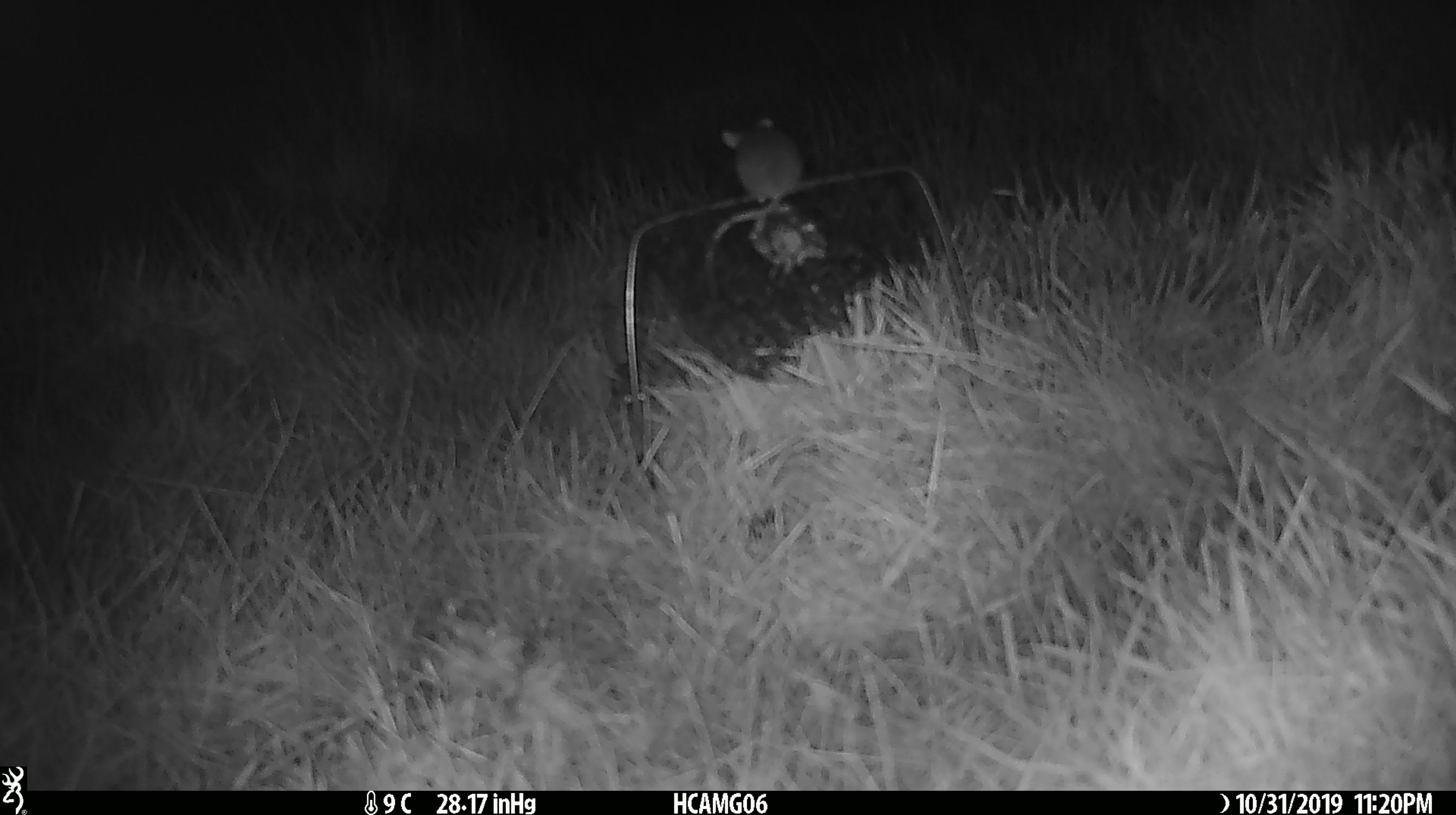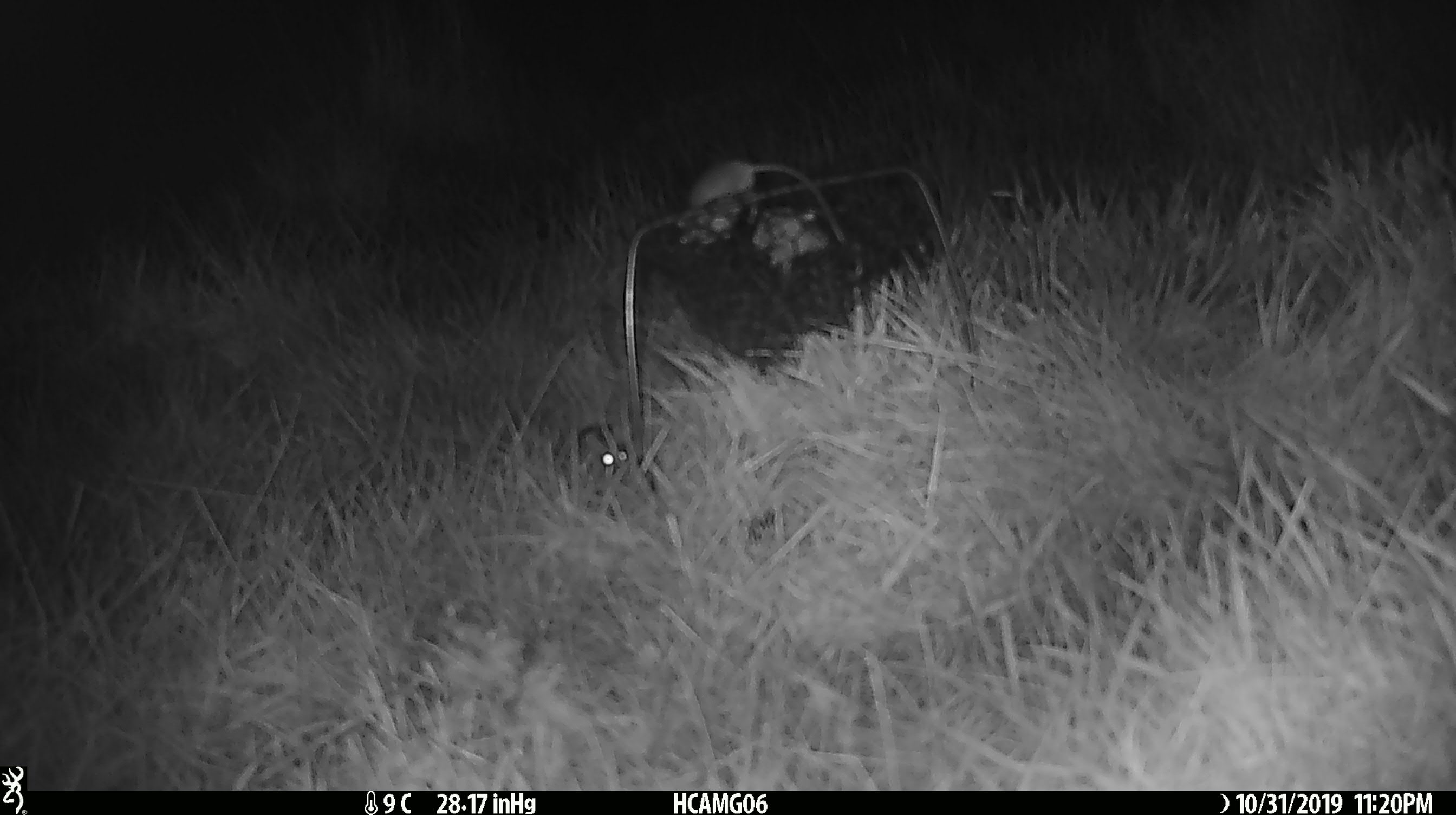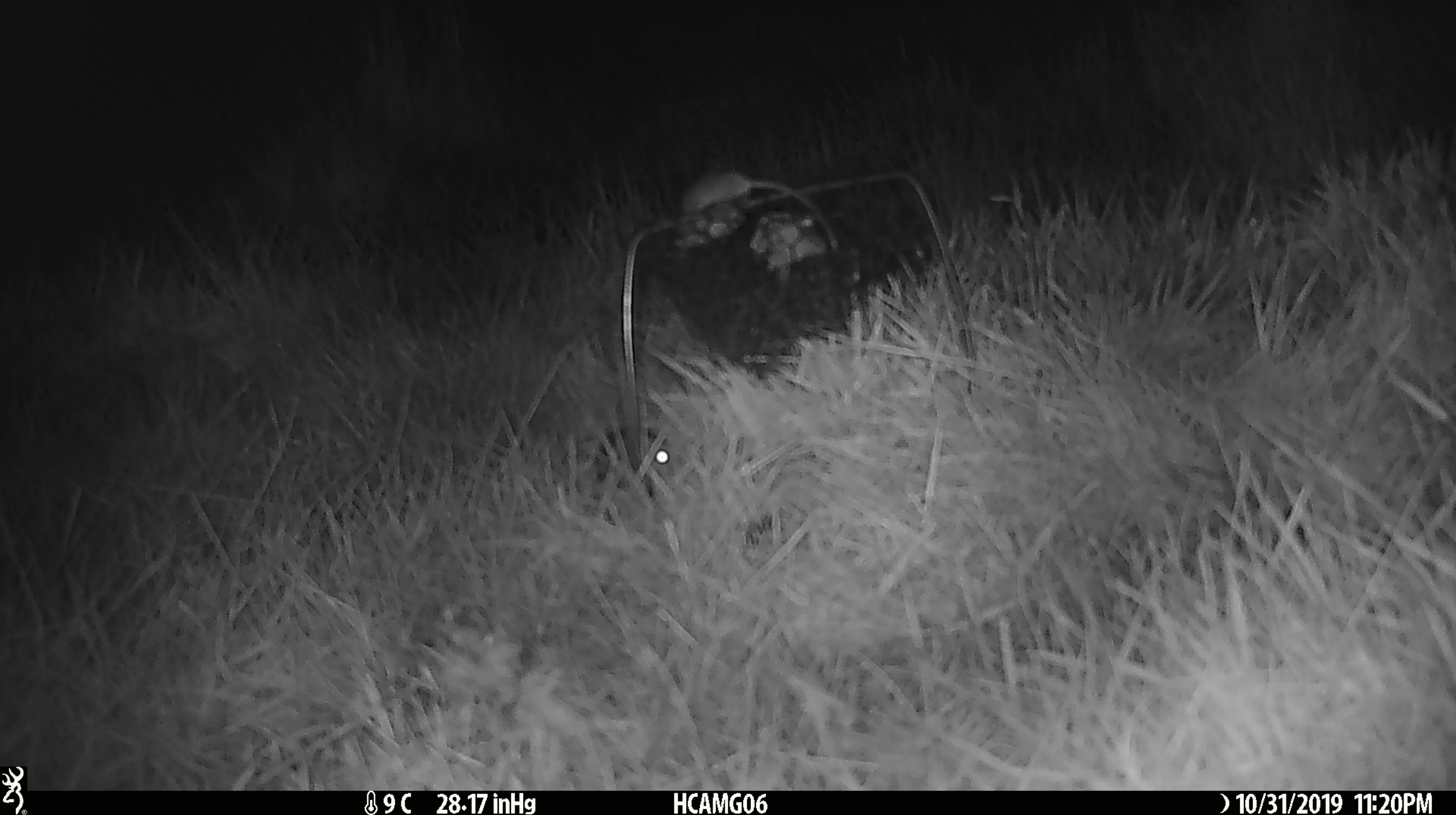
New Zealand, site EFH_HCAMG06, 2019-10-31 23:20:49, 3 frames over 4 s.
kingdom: Animalia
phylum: Chordata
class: Mammalia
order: Rodentia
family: Muridae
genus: Mus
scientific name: Mus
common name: mouse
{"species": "mouse (Mus)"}